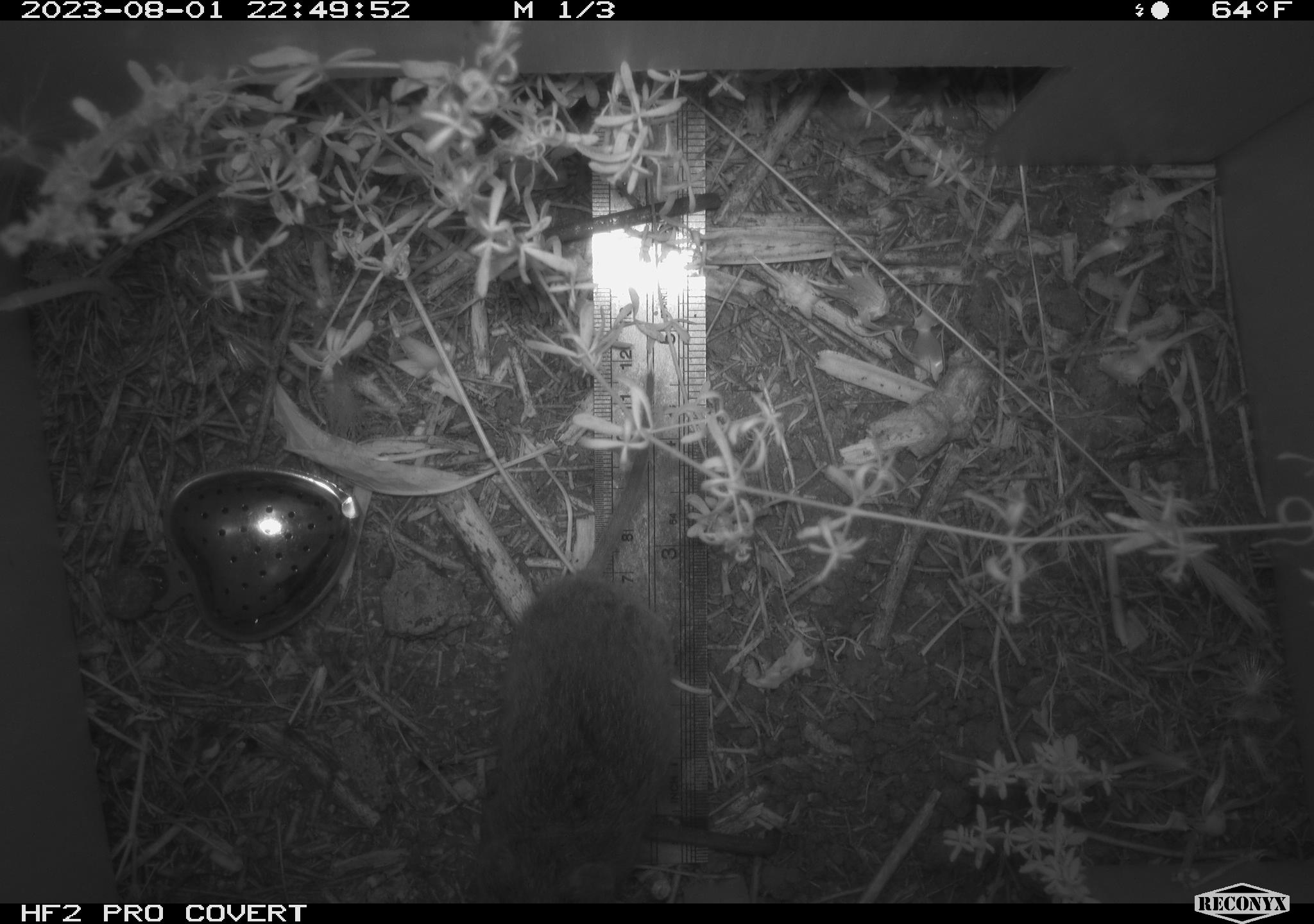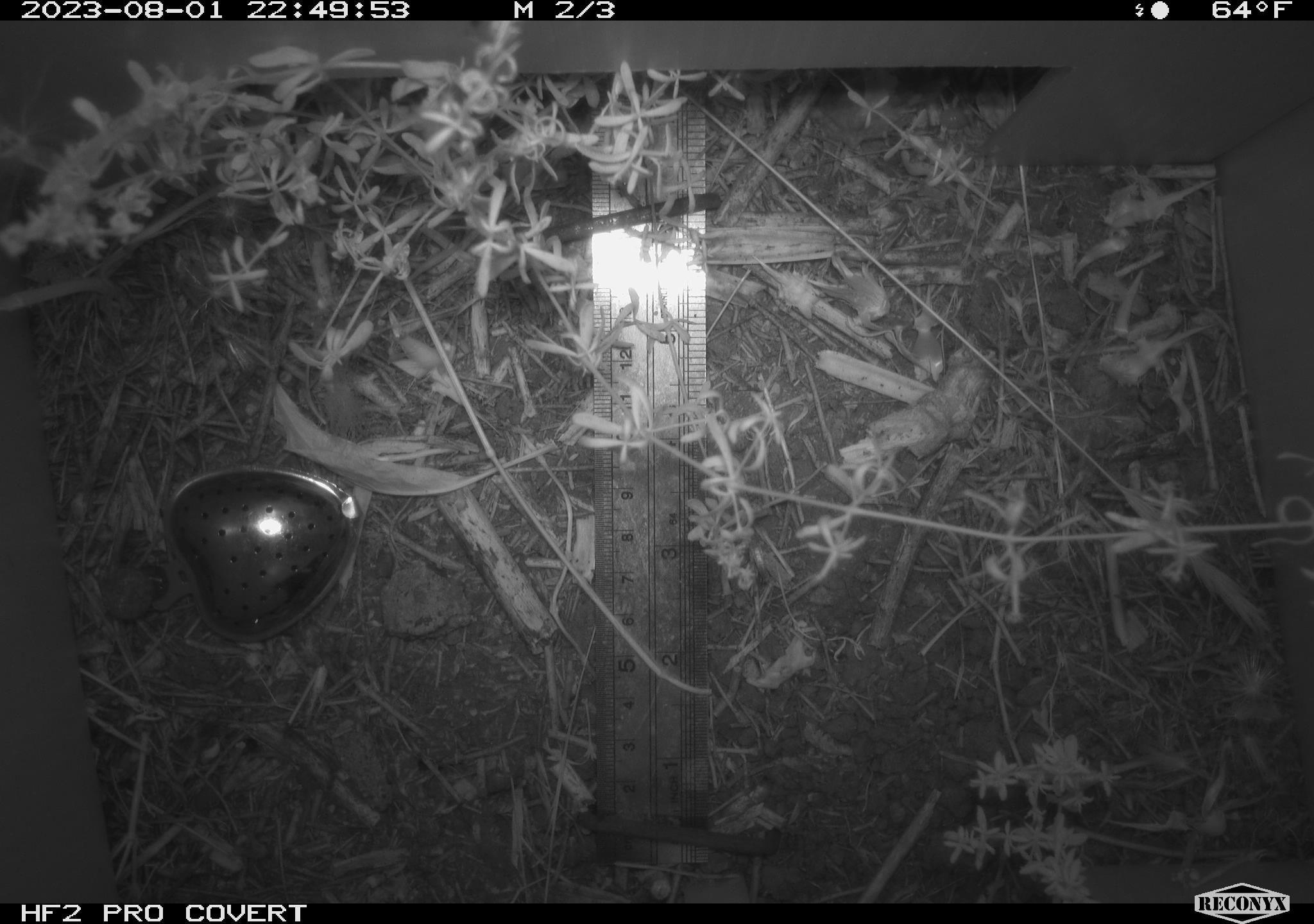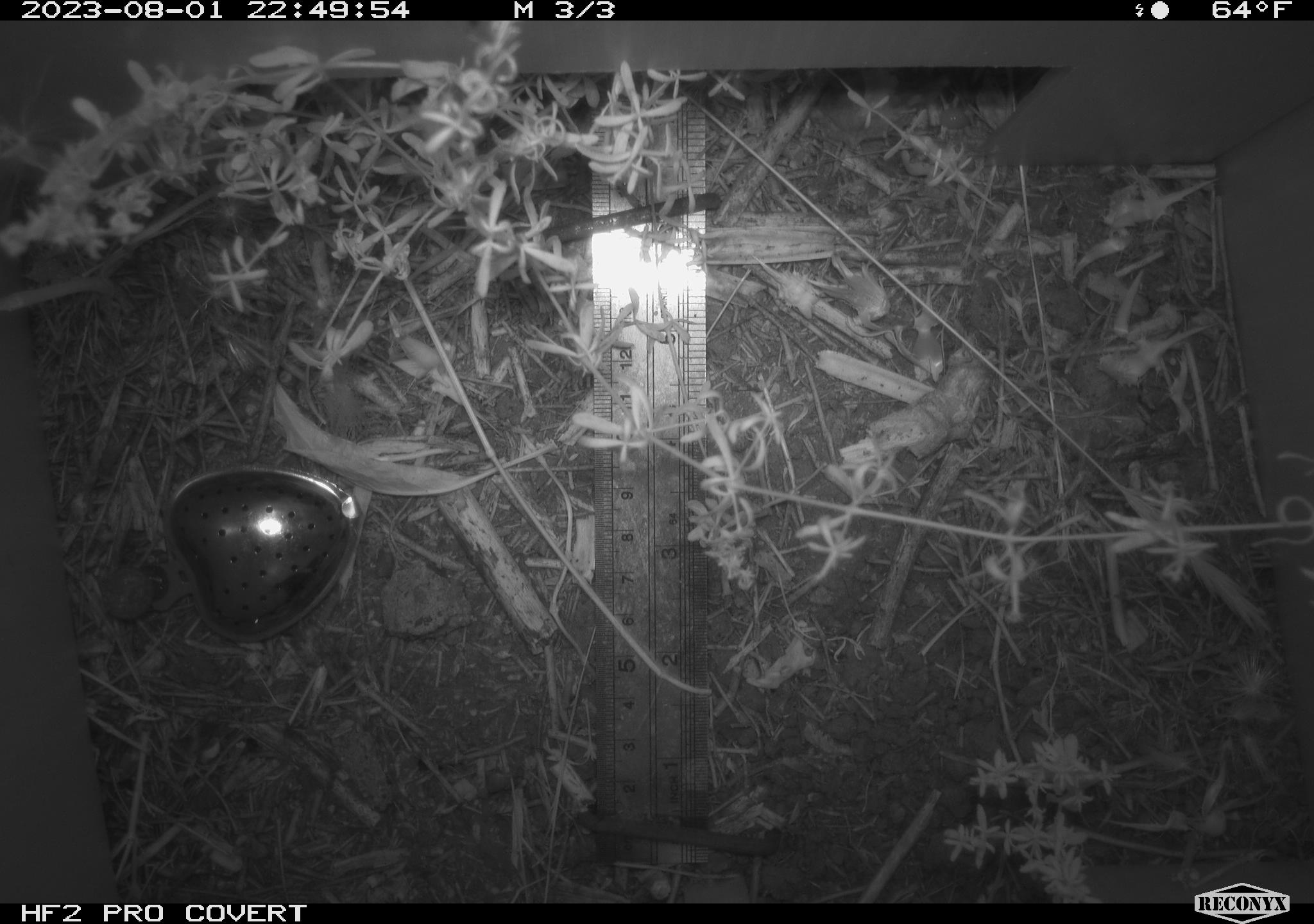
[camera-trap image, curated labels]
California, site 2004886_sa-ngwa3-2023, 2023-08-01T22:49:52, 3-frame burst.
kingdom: Animalia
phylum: Chordata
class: Mammalia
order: Rodentia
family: Cricetidae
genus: Microtus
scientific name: Microtus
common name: meadow vole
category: microtus species